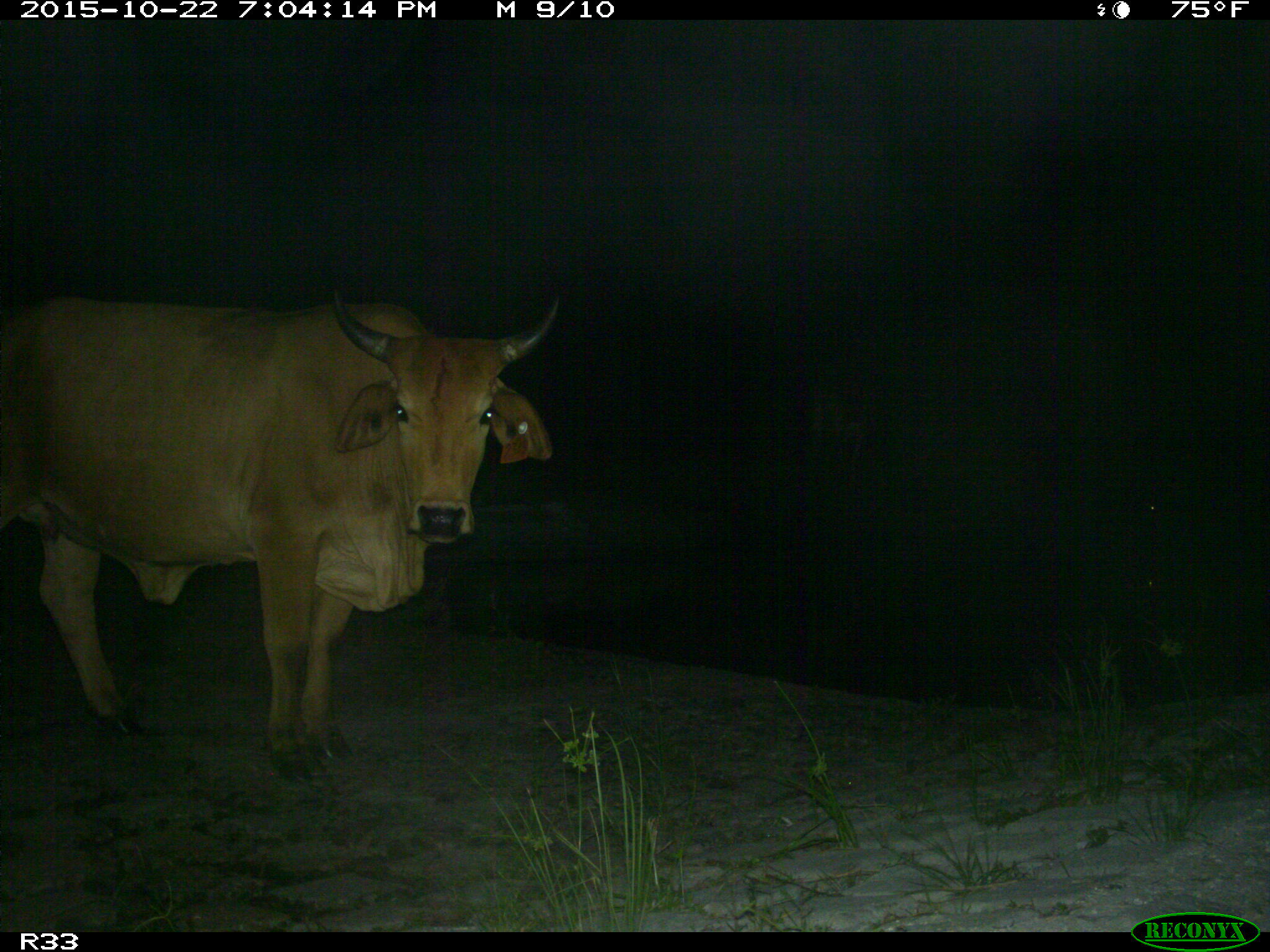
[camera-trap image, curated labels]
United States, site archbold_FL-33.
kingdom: Animalia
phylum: Chordata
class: Mammalia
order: Artiodactyla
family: Bovidae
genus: Bos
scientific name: Bos taurus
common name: domestic cow